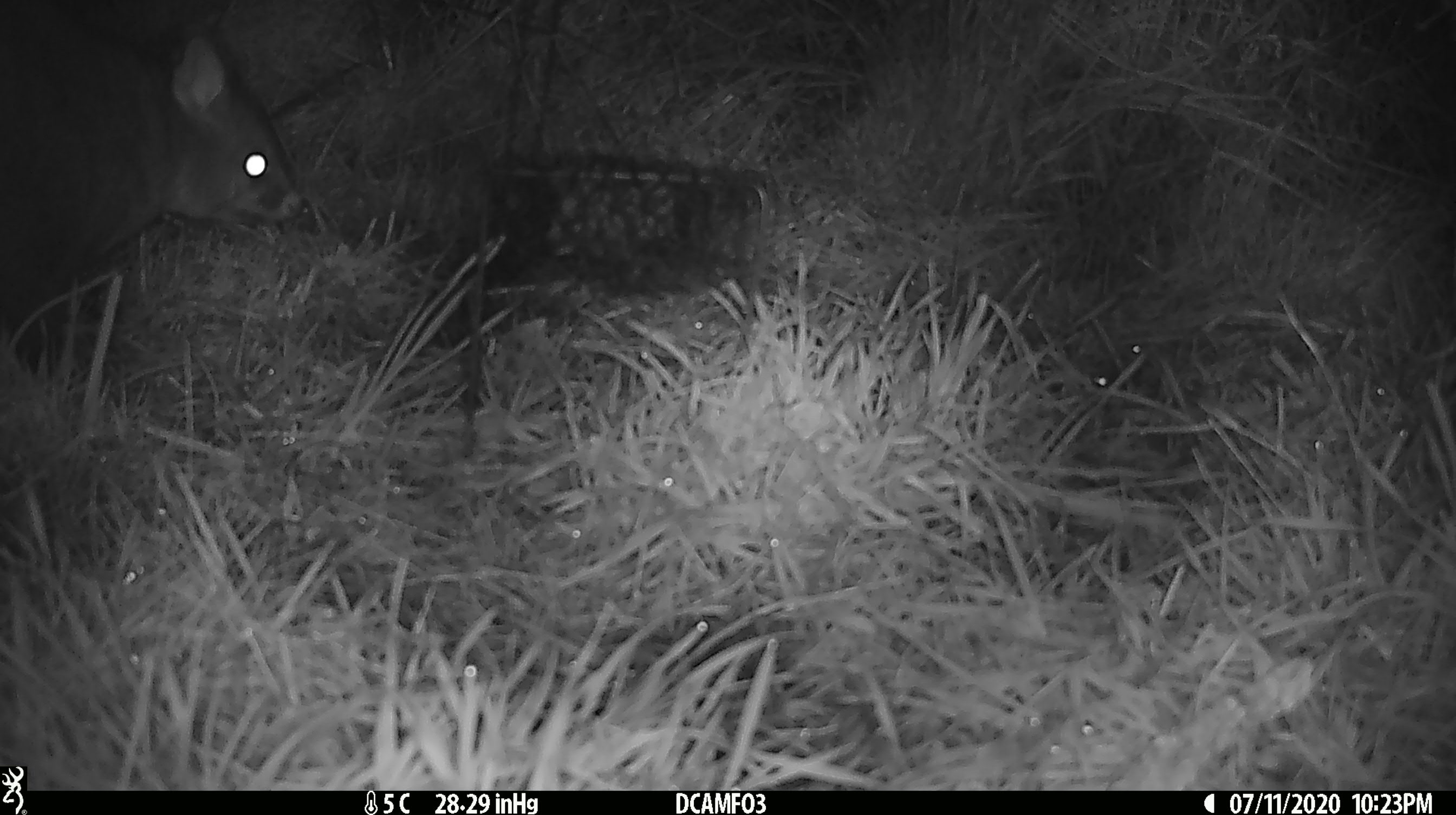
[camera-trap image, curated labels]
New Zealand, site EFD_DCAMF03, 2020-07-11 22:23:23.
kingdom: Animalia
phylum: Chordata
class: Mammalia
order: Diprotodontia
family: Phalangeridae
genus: Trichosurus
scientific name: Trichosurus vulpecula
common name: common brushtail possum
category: possum